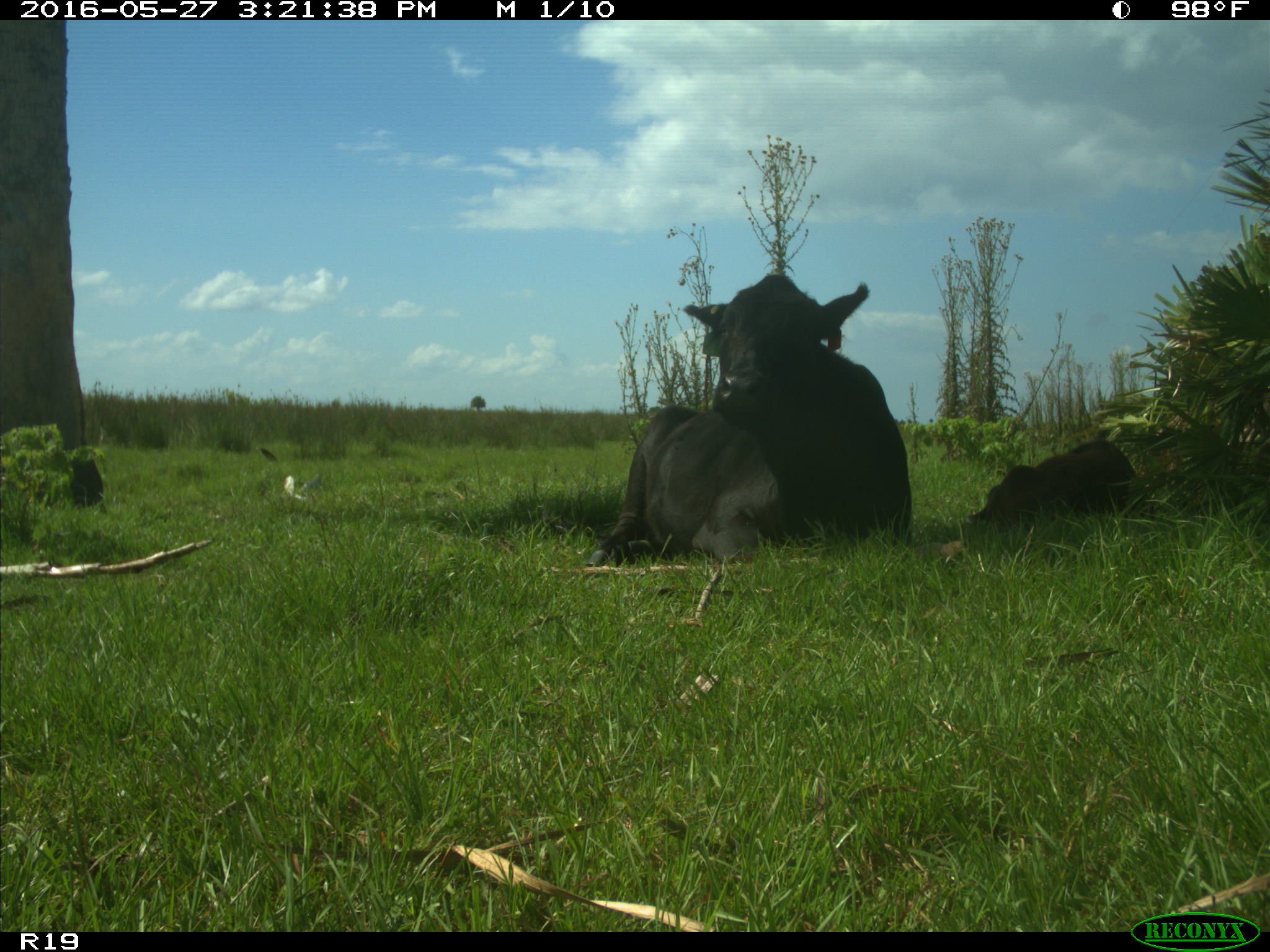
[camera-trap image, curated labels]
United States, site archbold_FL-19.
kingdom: Animalia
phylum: Chordata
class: Mammalia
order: Artiodactyla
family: Bovidae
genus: Bos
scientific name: Bos taurus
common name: domestic cow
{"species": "Bos taurus (domestic cow)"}